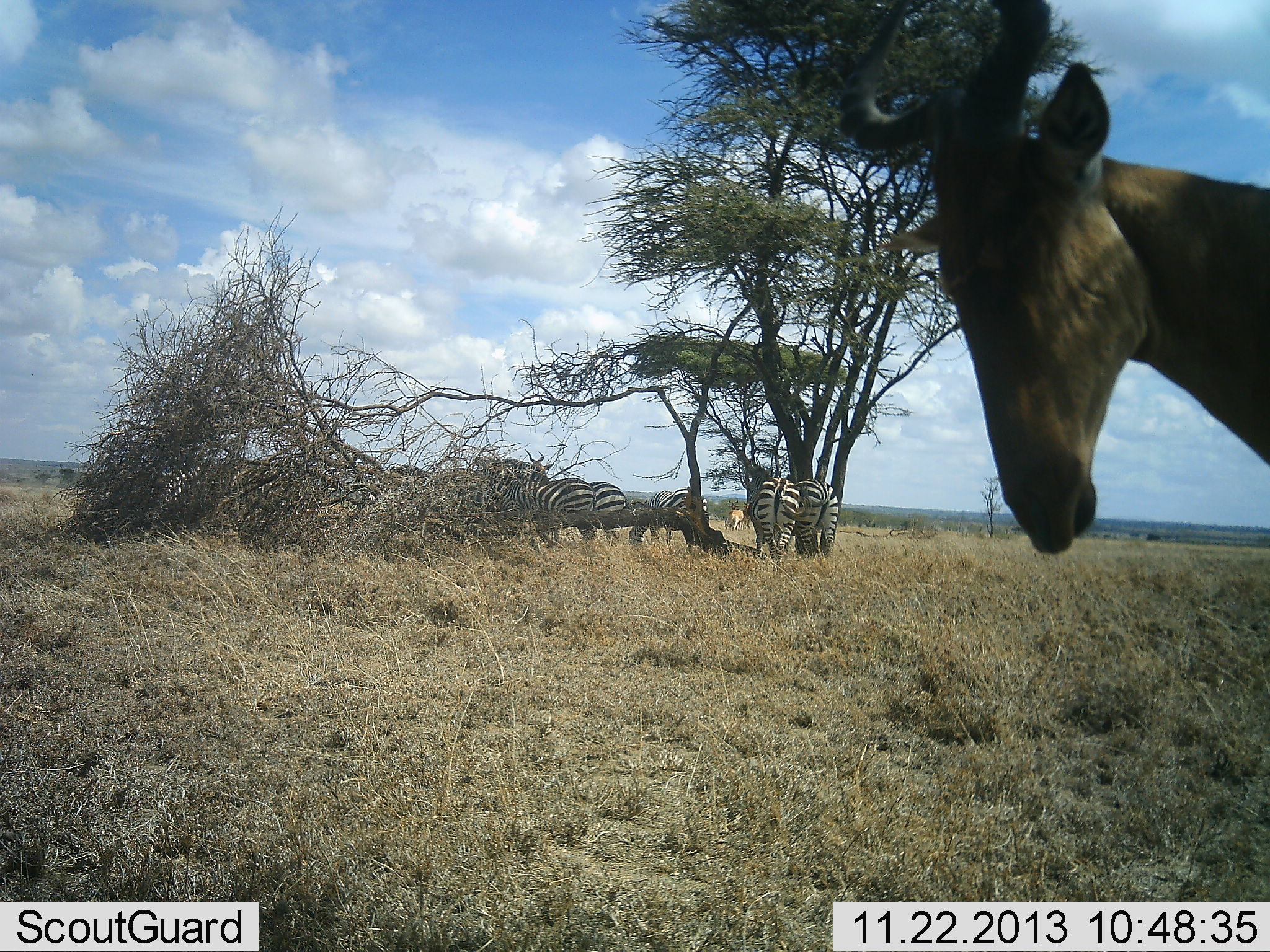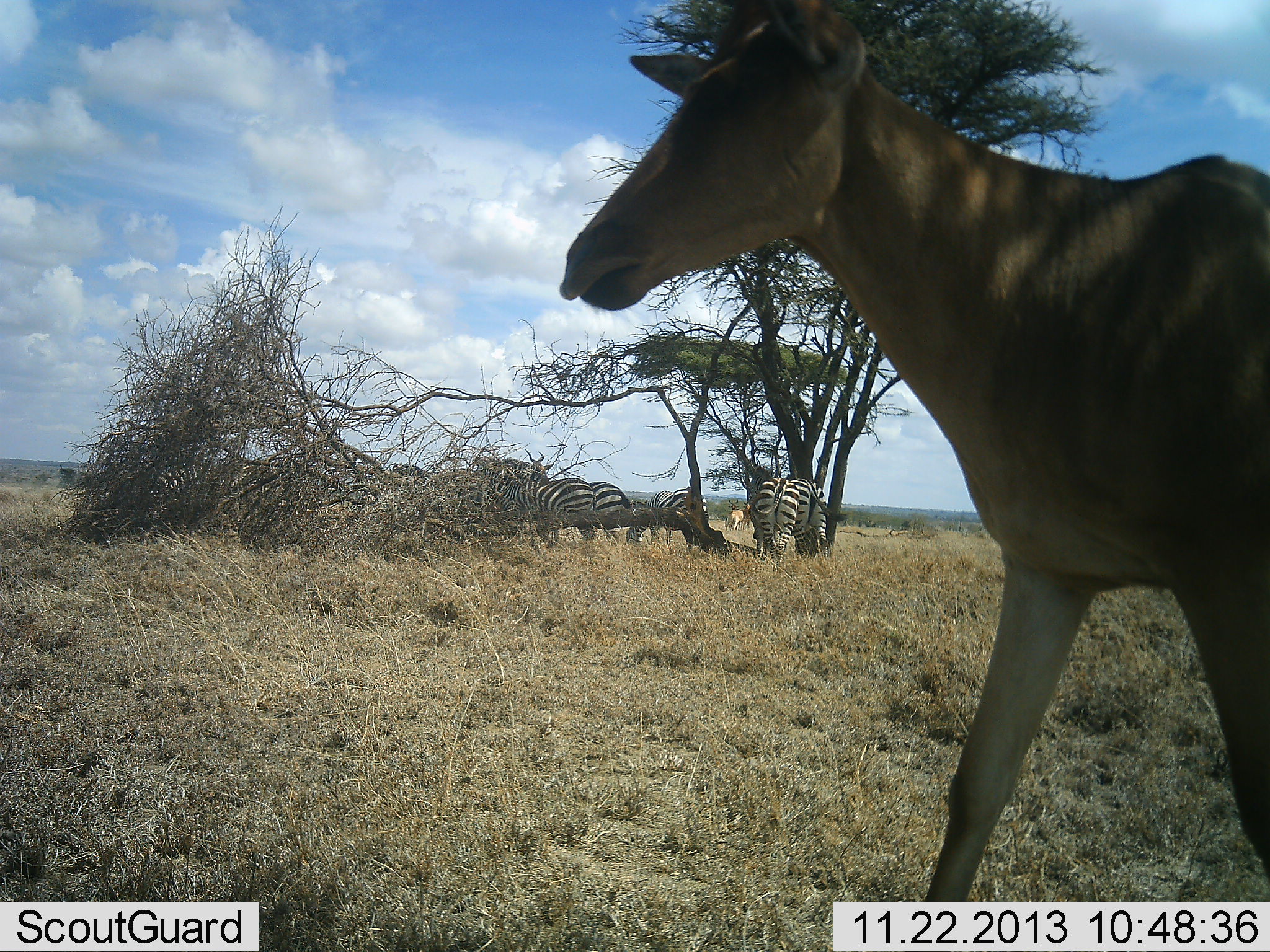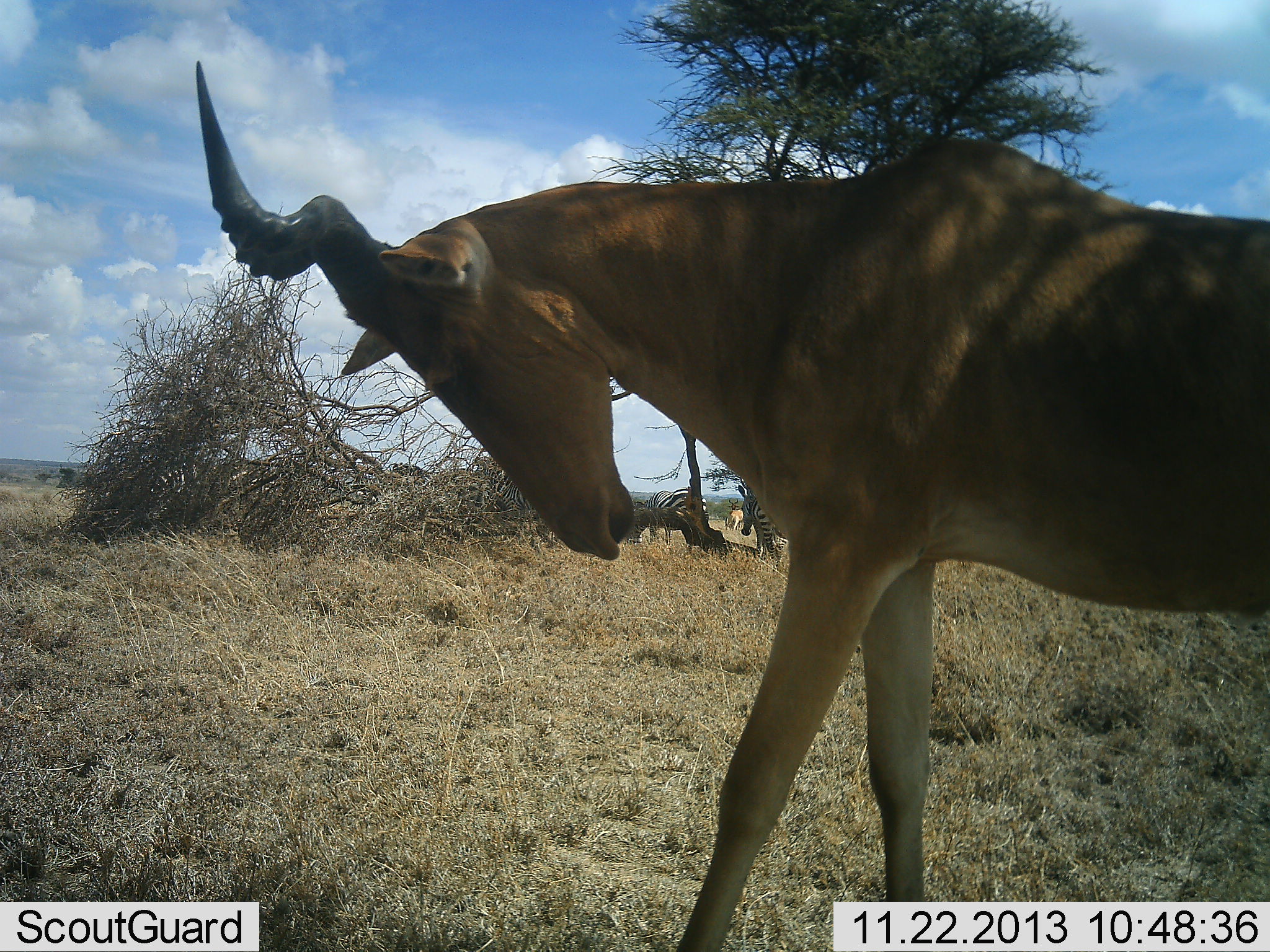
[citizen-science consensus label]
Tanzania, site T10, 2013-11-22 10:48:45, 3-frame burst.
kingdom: Animalia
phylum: Chordata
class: Mammalia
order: Artiodactyla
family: Bovidae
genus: Alcelaphus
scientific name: Alcelaphus buselaphus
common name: hartebeest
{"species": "hartebeest (Alcelaphus buselaphus)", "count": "1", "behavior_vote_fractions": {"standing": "33%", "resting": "0%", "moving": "92%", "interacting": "0%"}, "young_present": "0%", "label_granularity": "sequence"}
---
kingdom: Animalia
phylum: Chordata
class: Mammalia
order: Perissodactyla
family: Equidae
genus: Equus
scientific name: Equus quagga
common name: plains zebra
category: zebra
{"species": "zebra (plains zebra) (Equus quagga)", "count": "7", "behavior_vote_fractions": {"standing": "92%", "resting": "0%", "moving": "0%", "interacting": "0%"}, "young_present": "0%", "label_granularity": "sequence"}